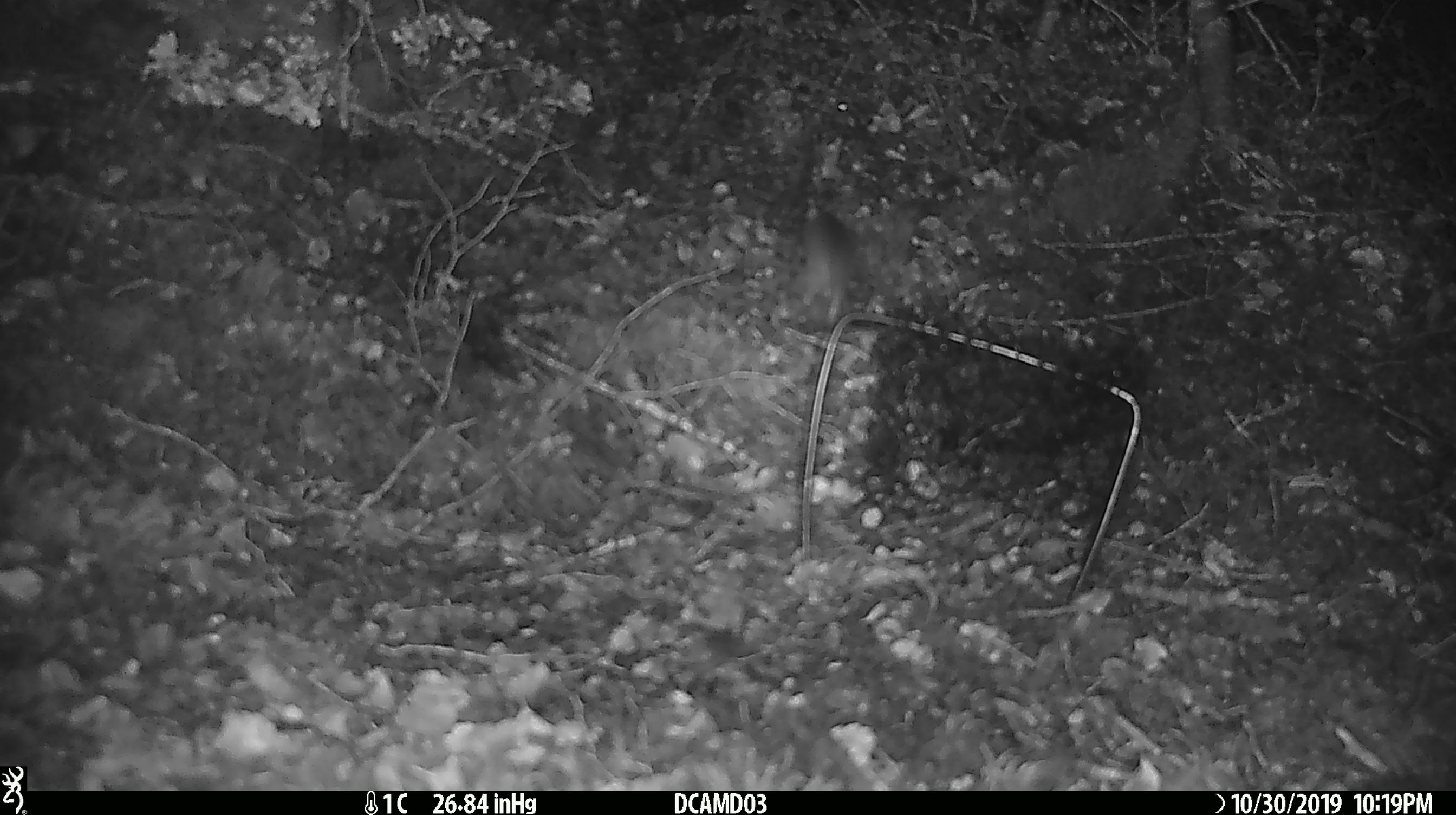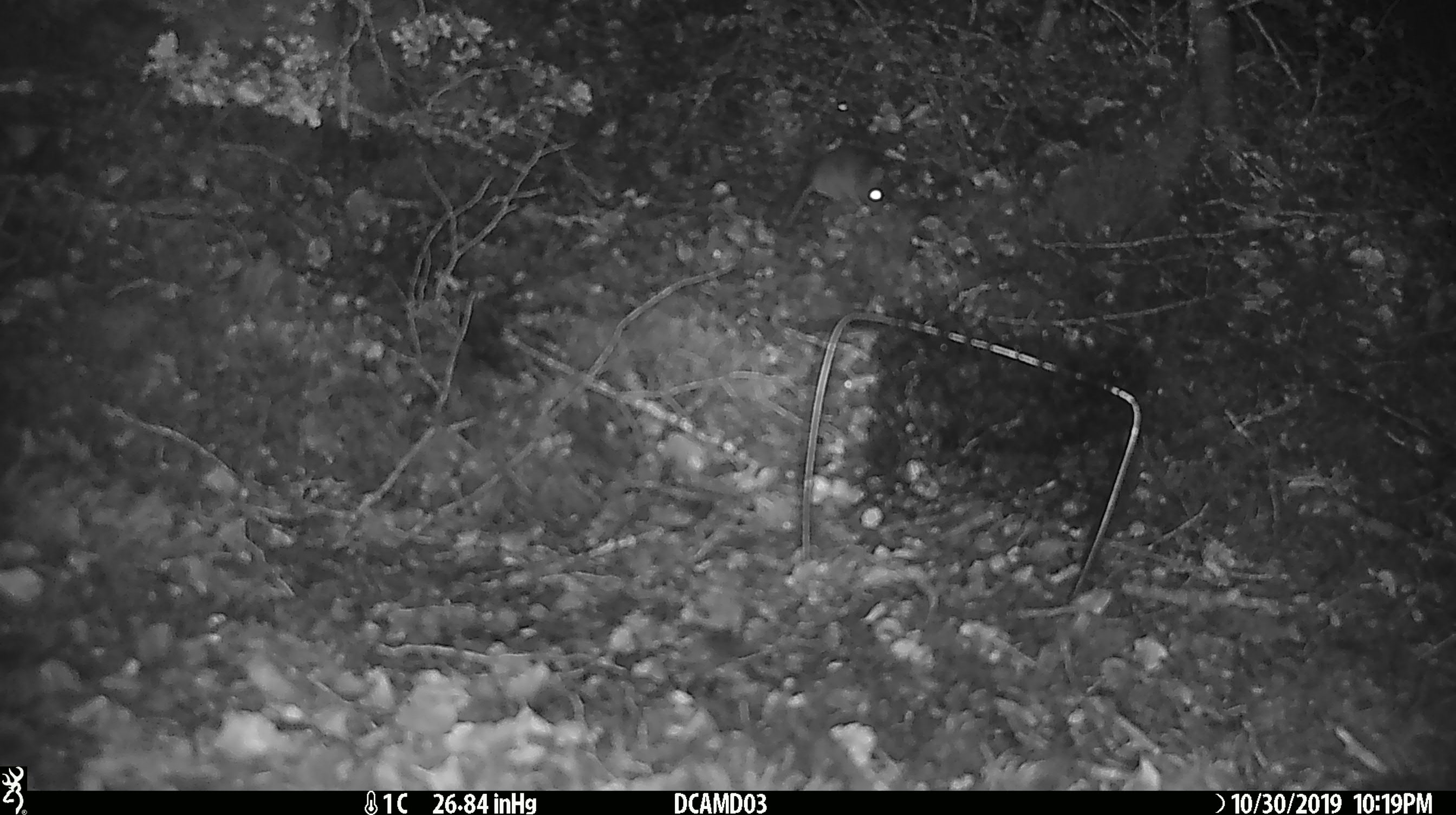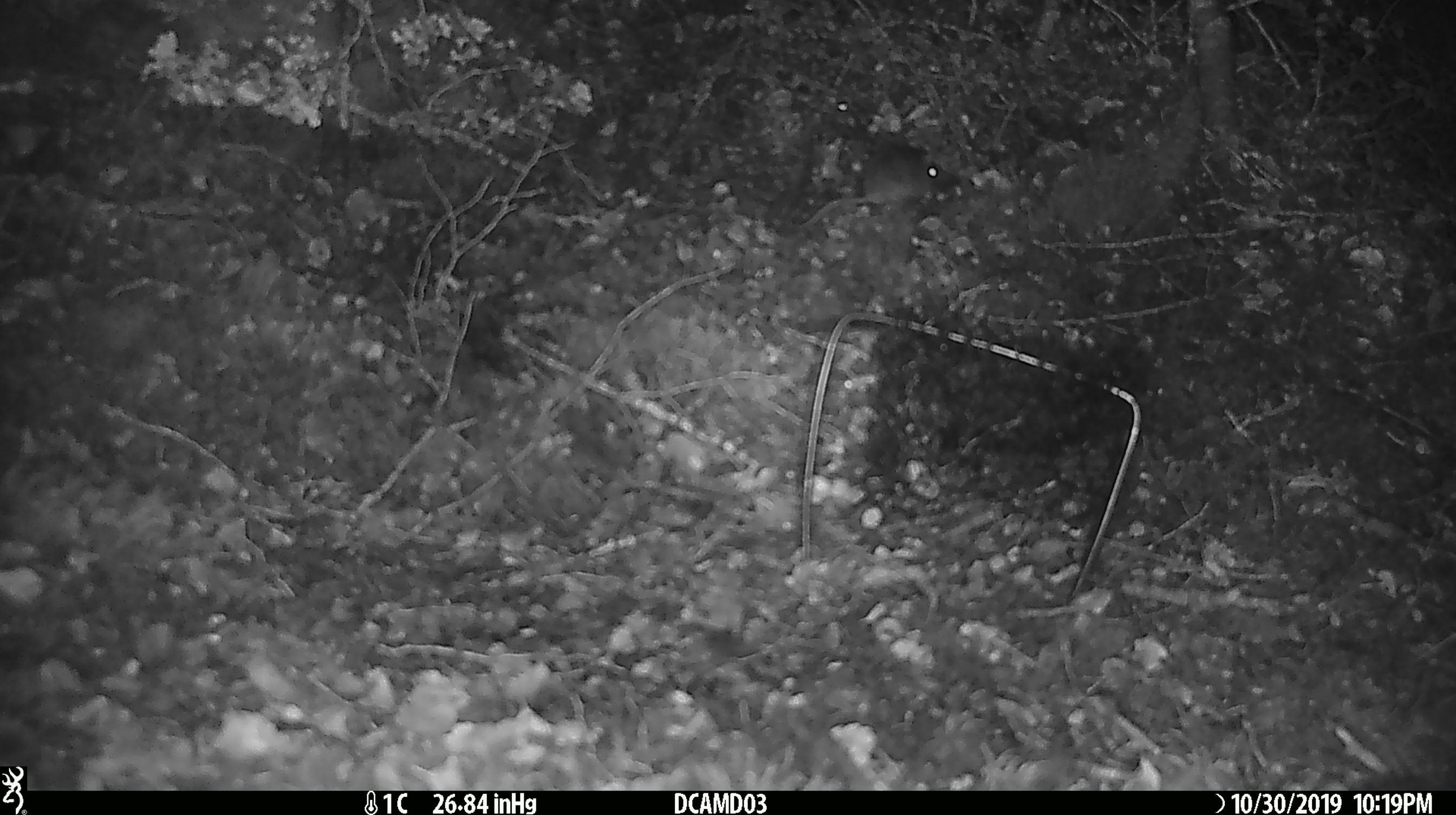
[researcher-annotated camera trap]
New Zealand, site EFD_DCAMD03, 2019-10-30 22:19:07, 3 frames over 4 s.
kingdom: Animalia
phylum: Chordata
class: Mammalia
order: Rodentia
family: Muridae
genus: Mus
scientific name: Mus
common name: mouse